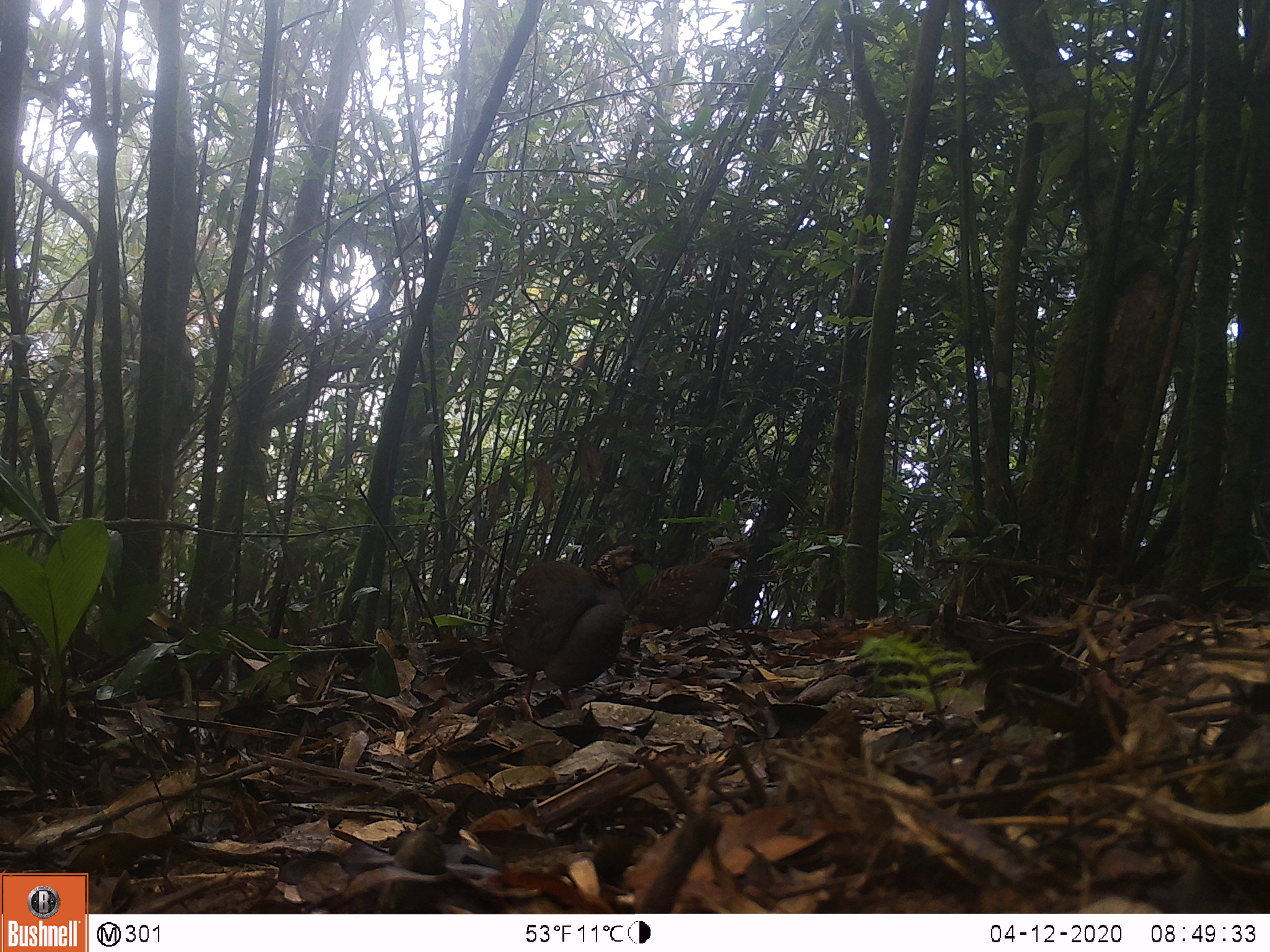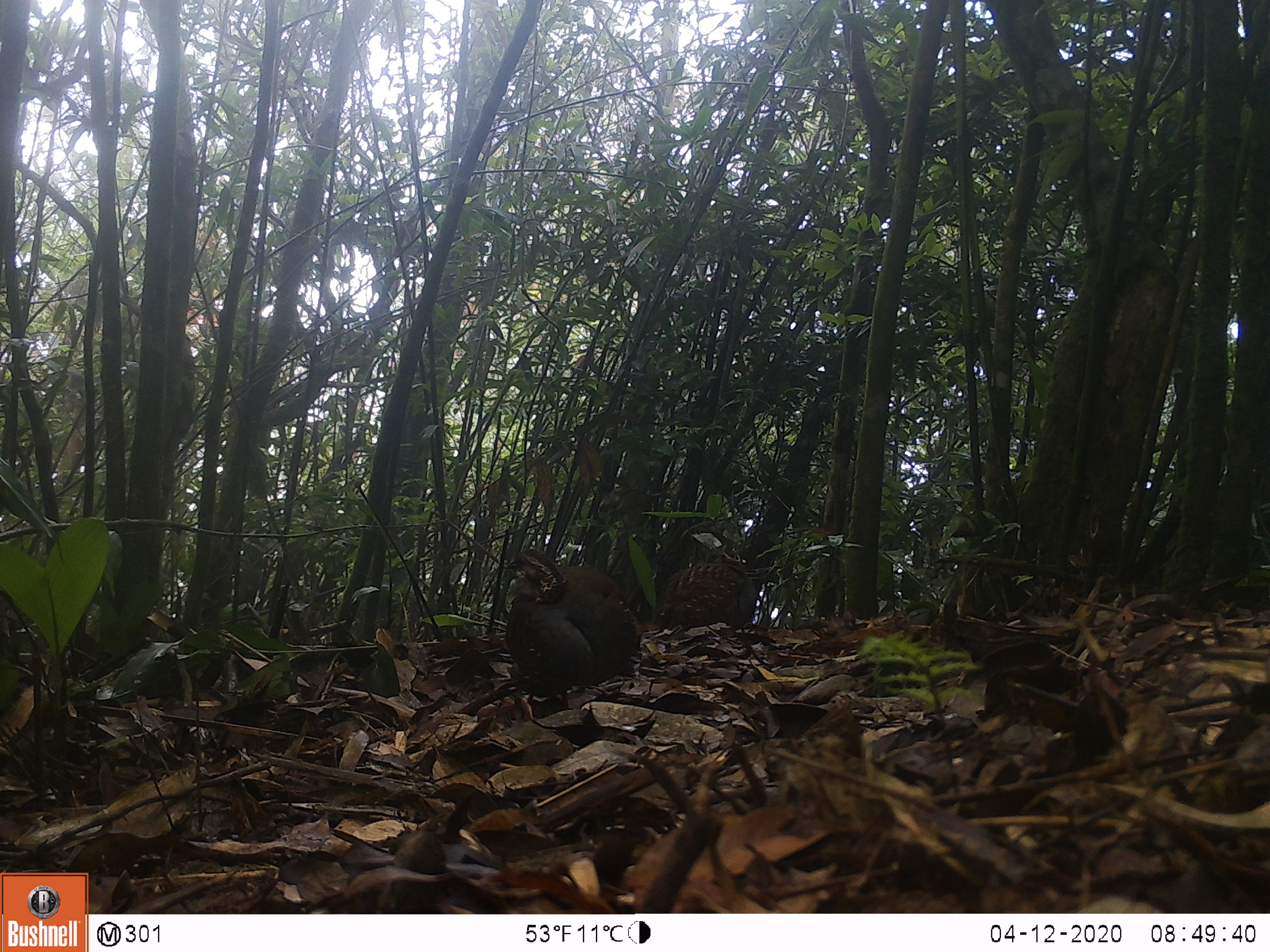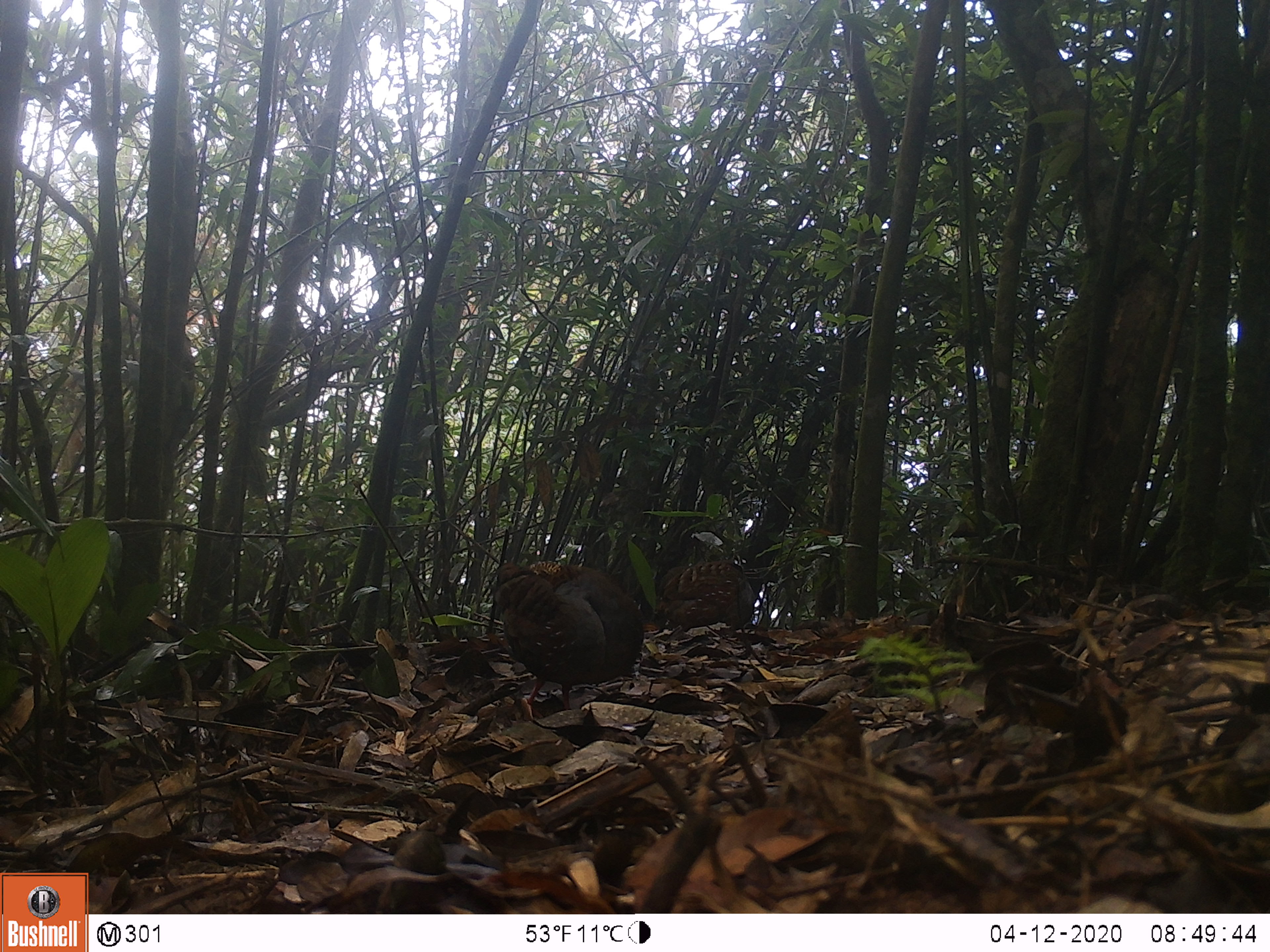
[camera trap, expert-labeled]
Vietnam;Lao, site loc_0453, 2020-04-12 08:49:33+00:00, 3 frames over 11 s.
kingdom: Animalia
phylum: Chordata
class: Aves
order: Galliformes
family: Phasianidae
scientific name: Phasianidae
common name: partridge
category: unidentified partridge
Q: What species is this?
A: Unidentified partridge (partridge) (Phasianidae).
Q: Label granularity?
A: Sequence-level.